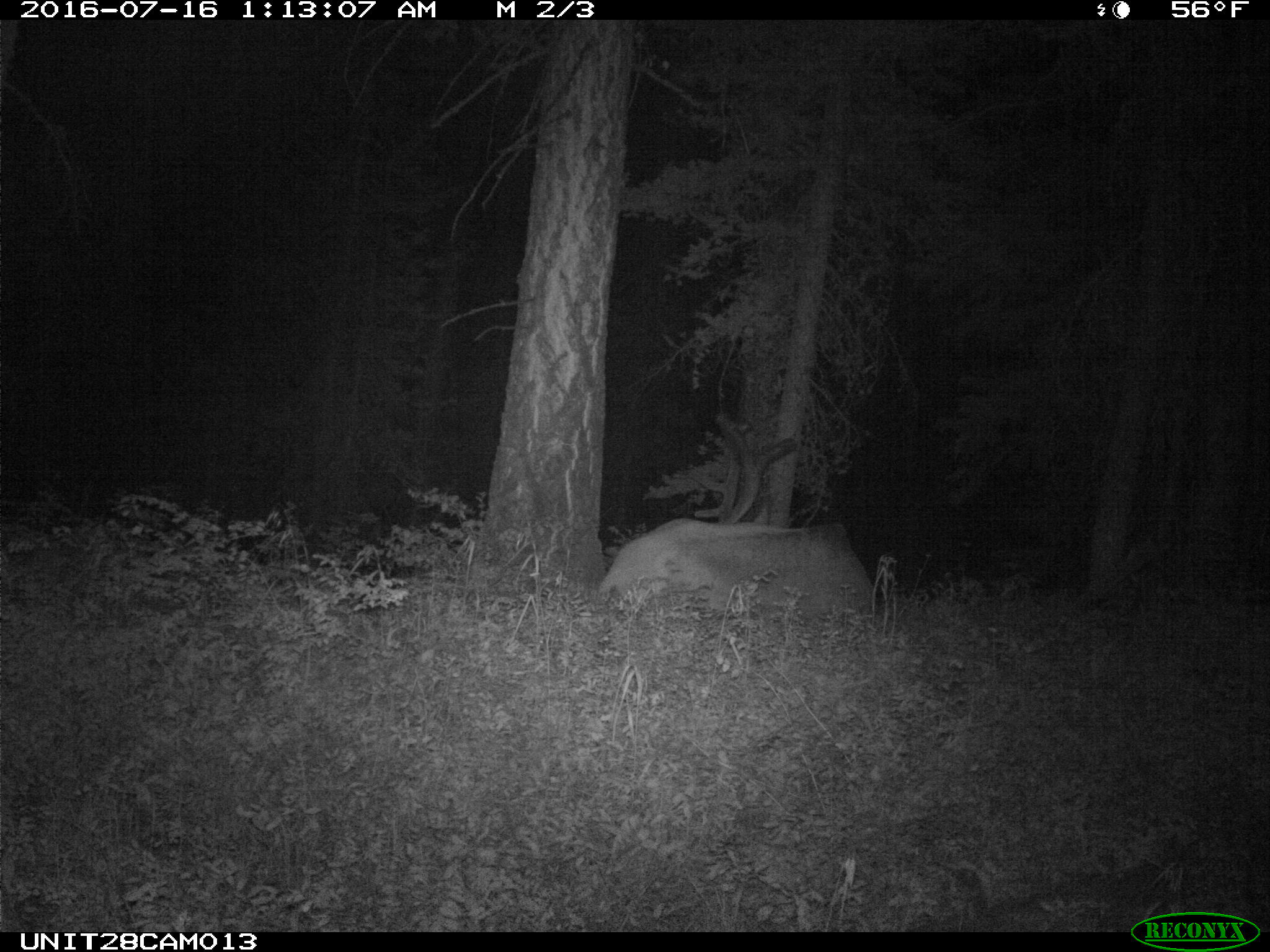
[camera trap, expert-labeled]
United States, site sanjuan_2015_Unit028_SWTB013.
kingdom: Animalia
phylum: Chordata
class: Mammalia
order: Artiodactyla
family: Cervidae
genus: Cervus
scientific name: Cervus elaphus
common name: red deer